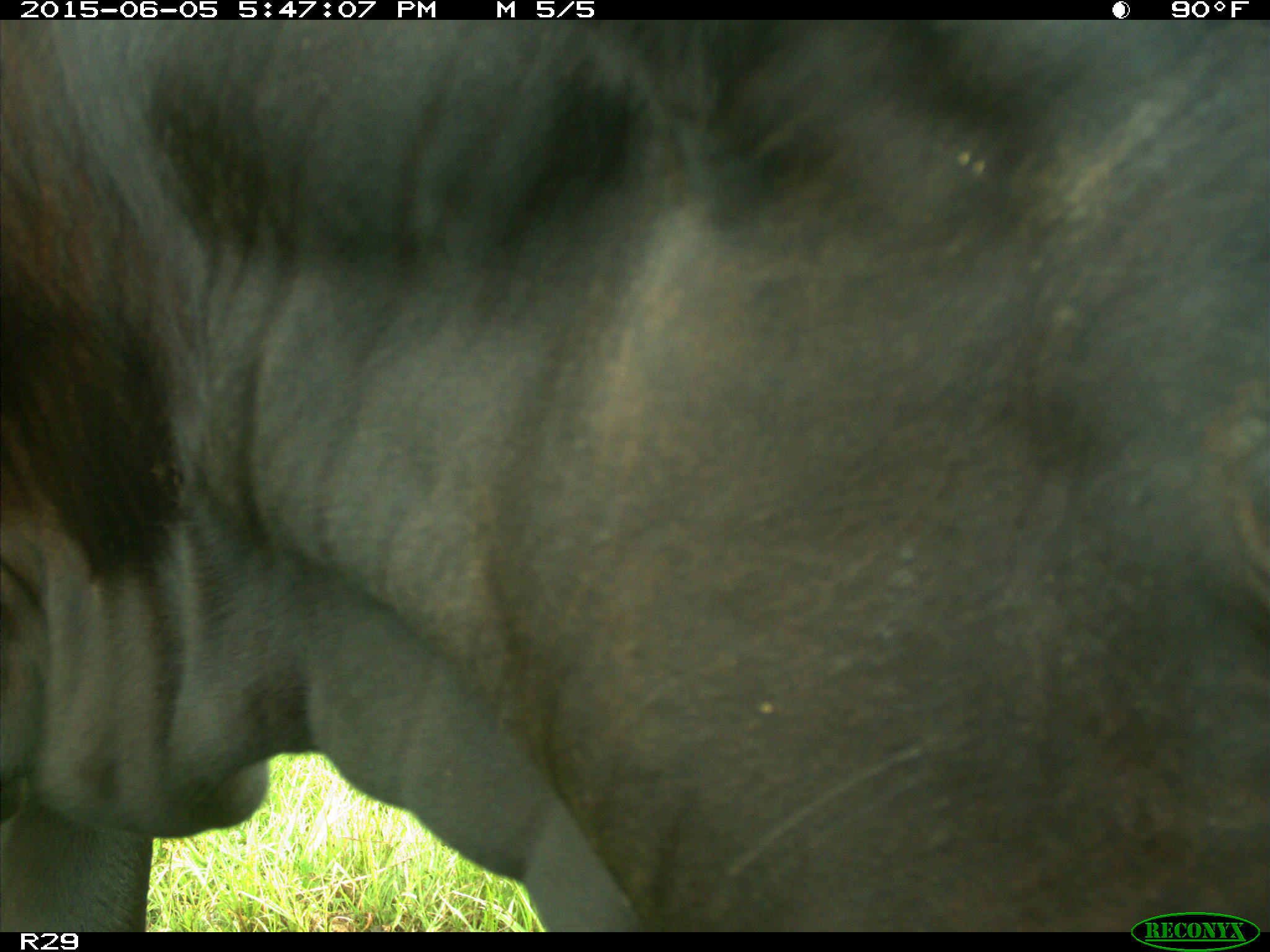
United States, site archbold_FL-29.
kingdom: Animalia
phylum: Chordata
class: Mammalia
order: Artiodactyla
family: Bovidae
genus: Bos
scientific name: Bos taurus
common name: domestic cow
Bos taurus (domestic cow).